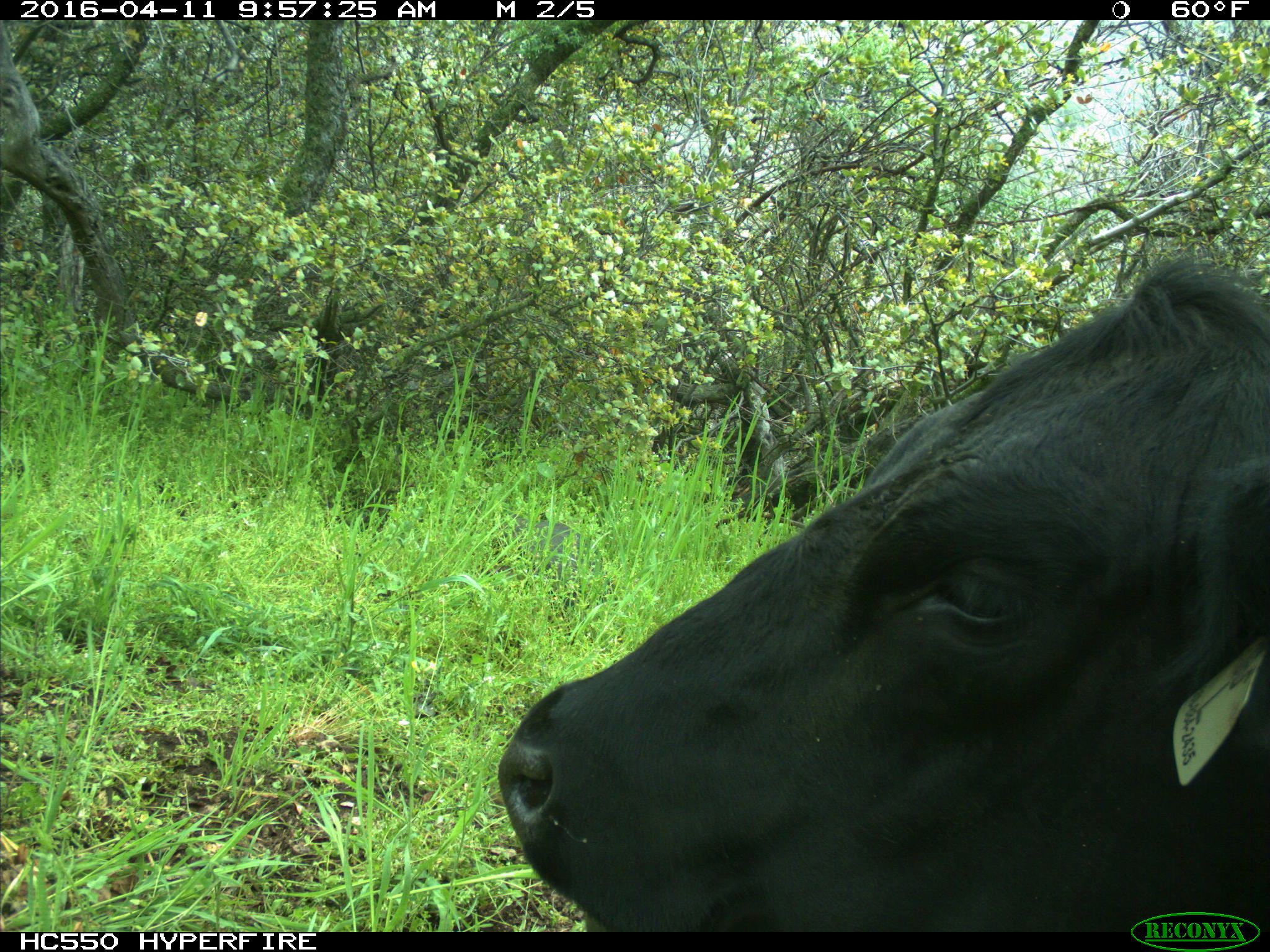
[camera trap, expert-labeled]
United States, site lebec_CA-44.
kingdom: Animalia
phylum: Chordata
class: Mammalia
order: Artiodactyla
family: Bovidae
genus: Bos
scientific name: Bos taurus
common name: domestic cow